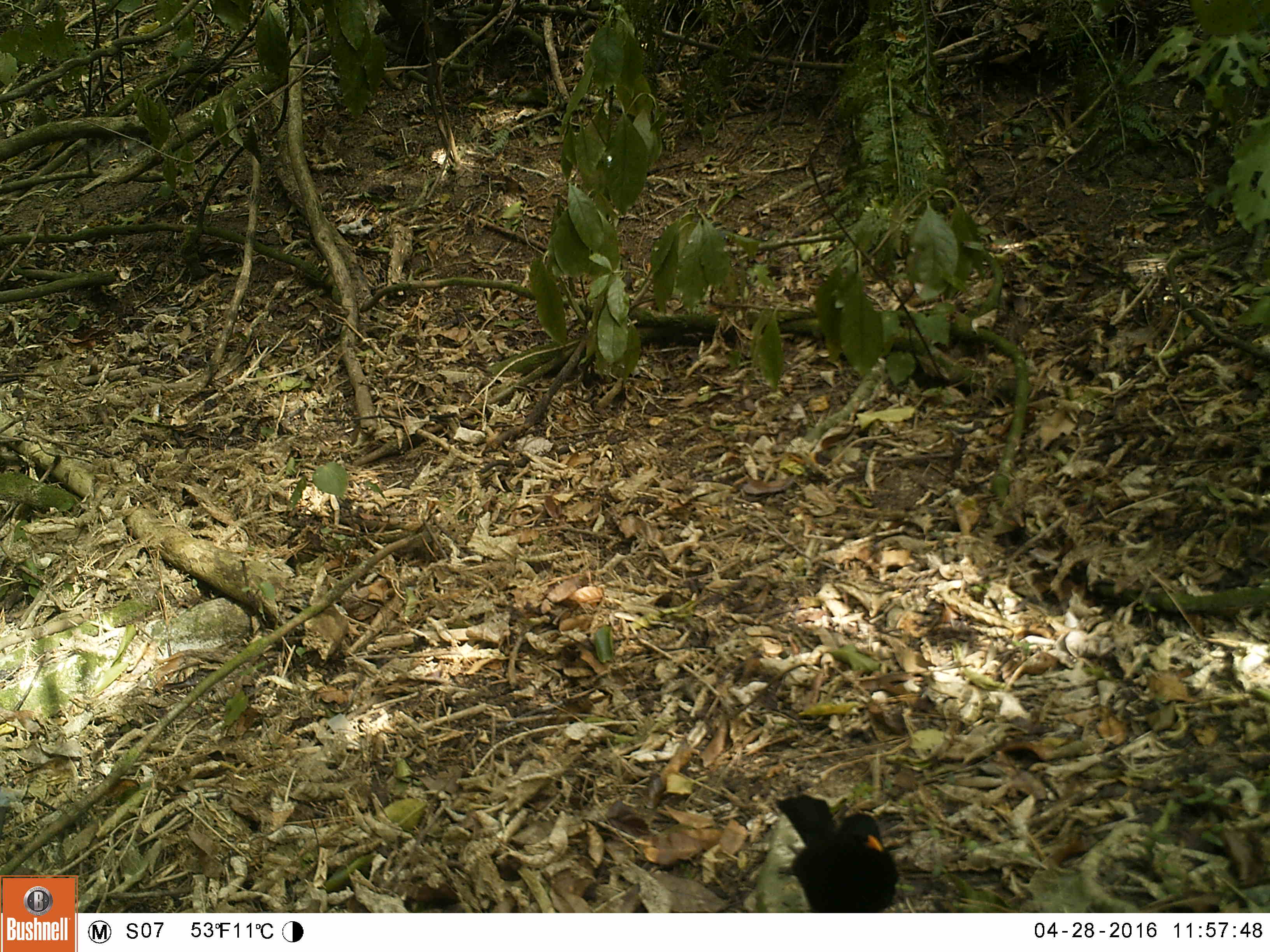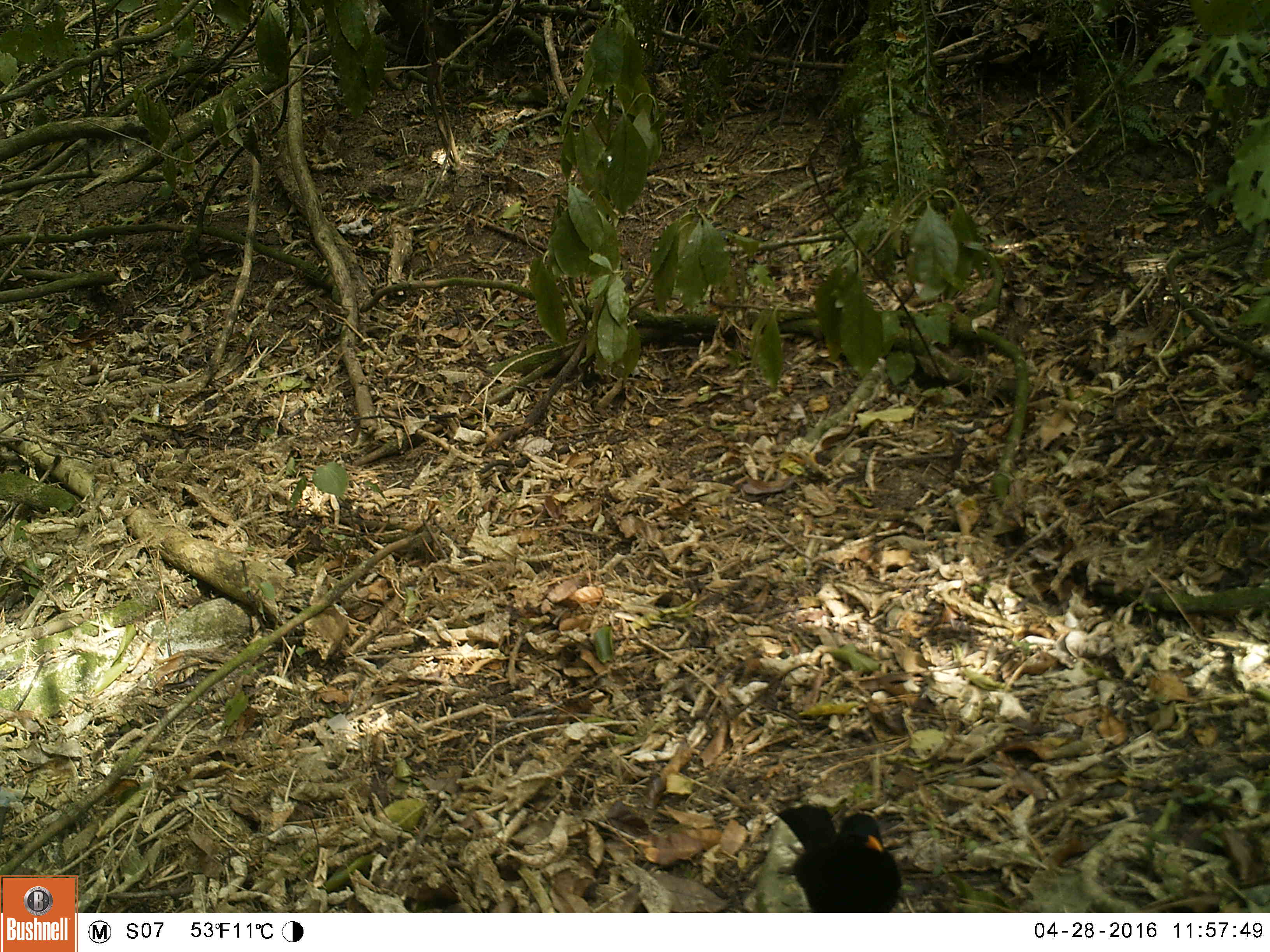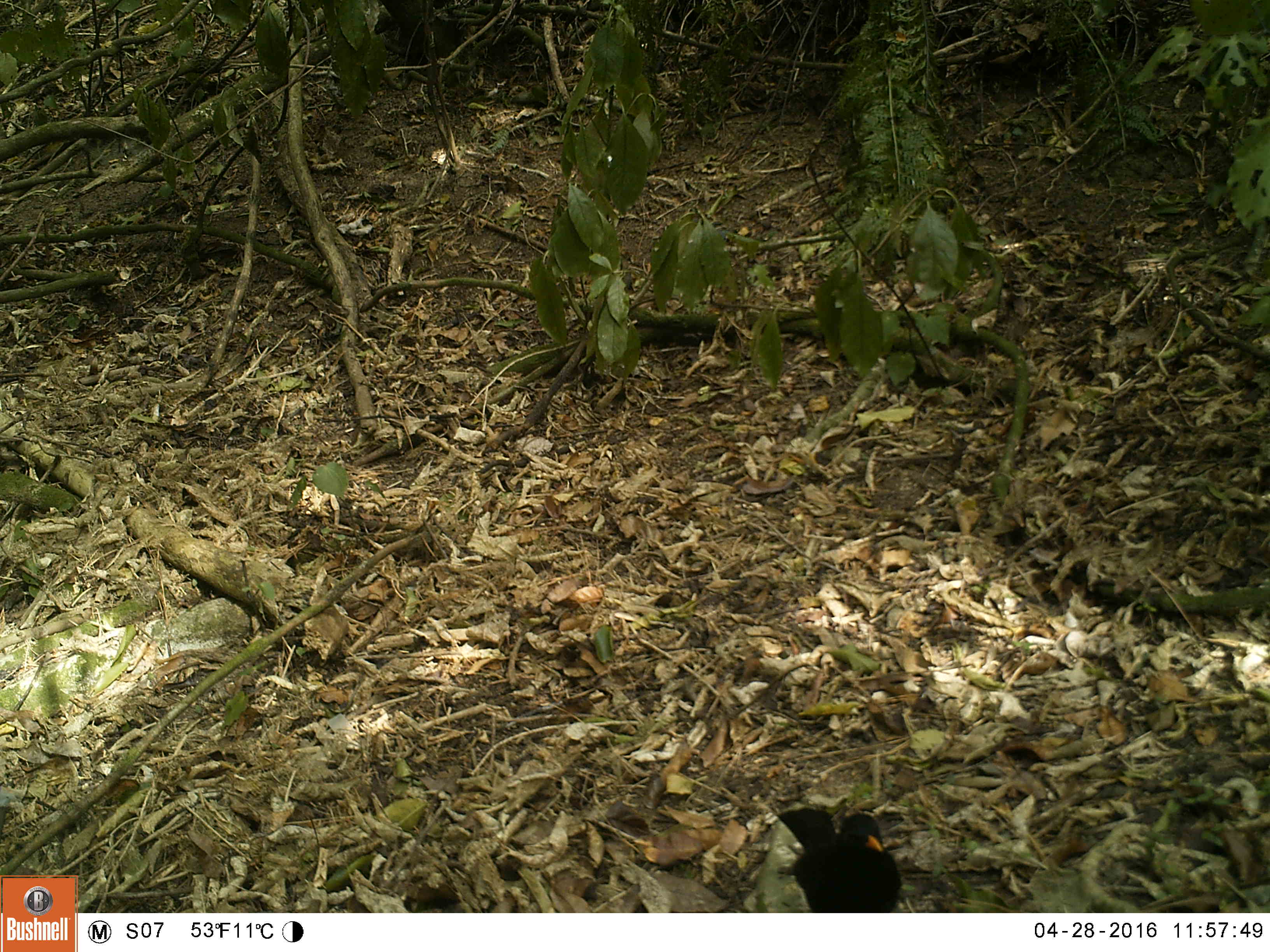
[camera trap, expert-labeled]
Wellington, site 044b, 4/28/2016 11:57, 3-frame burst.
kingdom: Animalia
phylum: Chordata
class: Aves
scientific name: Aves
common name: bird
Bird (Aves).